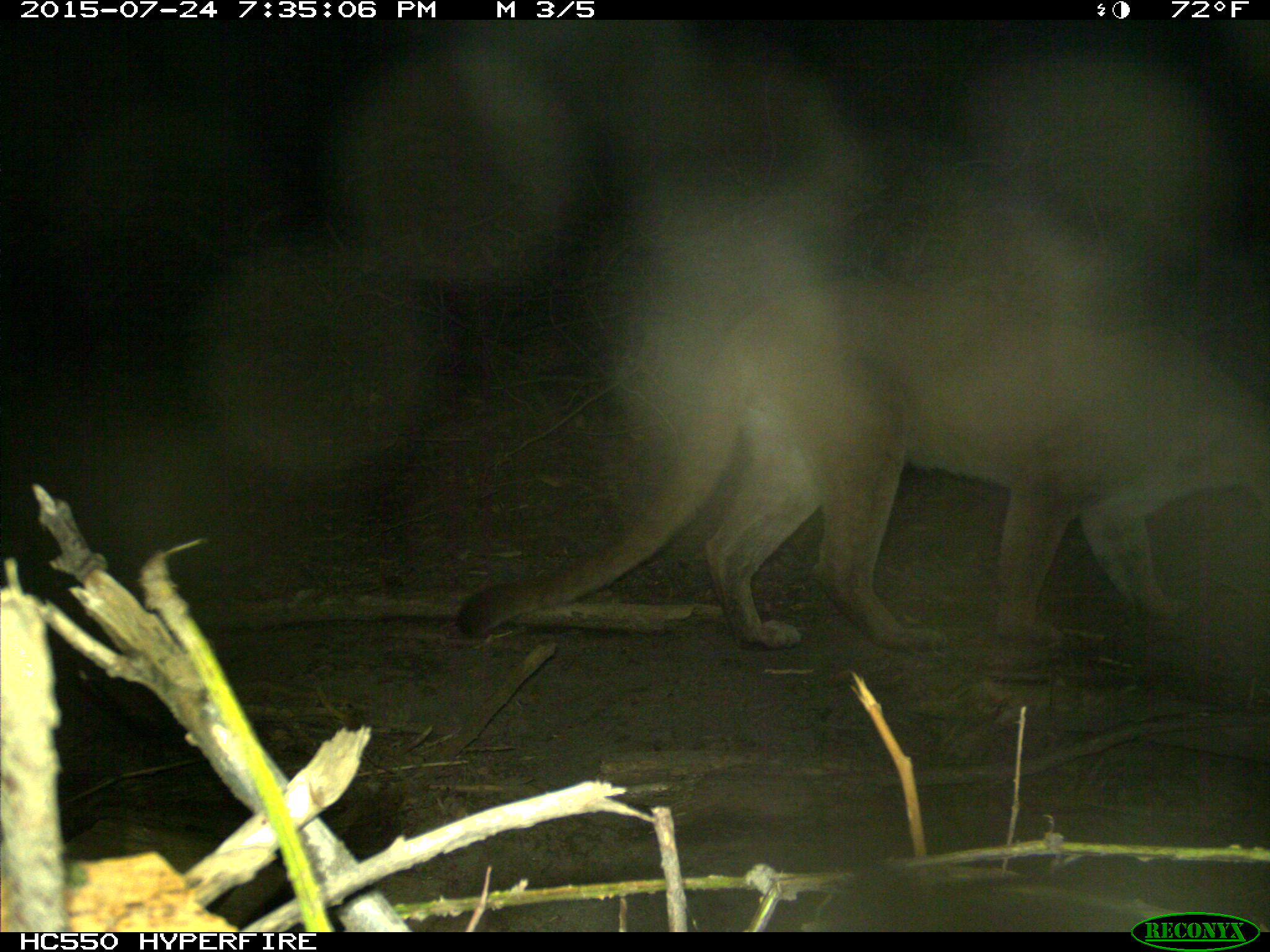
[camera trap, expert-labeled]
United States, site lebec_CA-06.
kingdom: Animalia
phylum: Chordata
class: Mammalia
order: Carnivora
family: Felidae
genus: Puma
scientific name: Puma concolor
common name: mountain lion